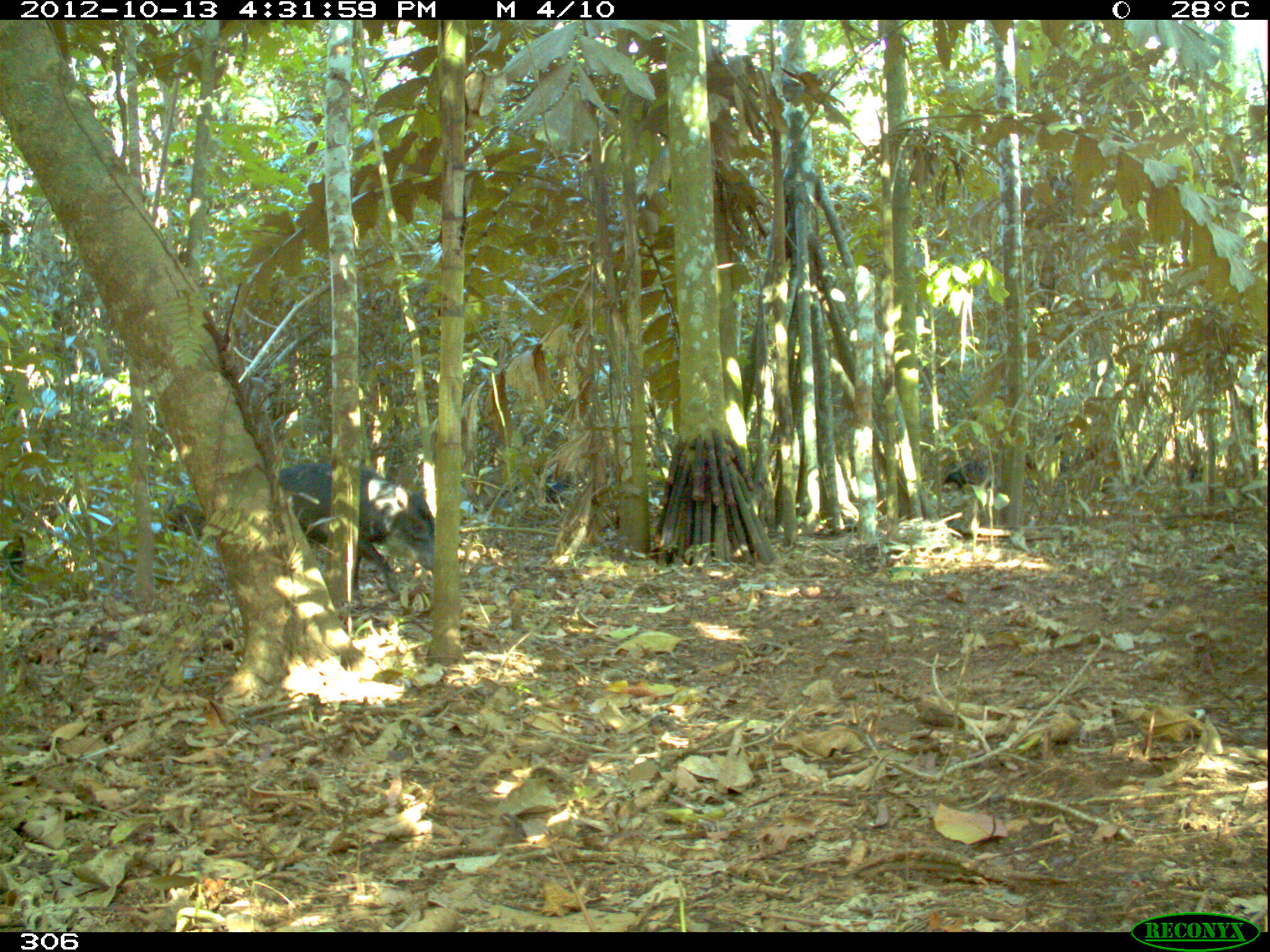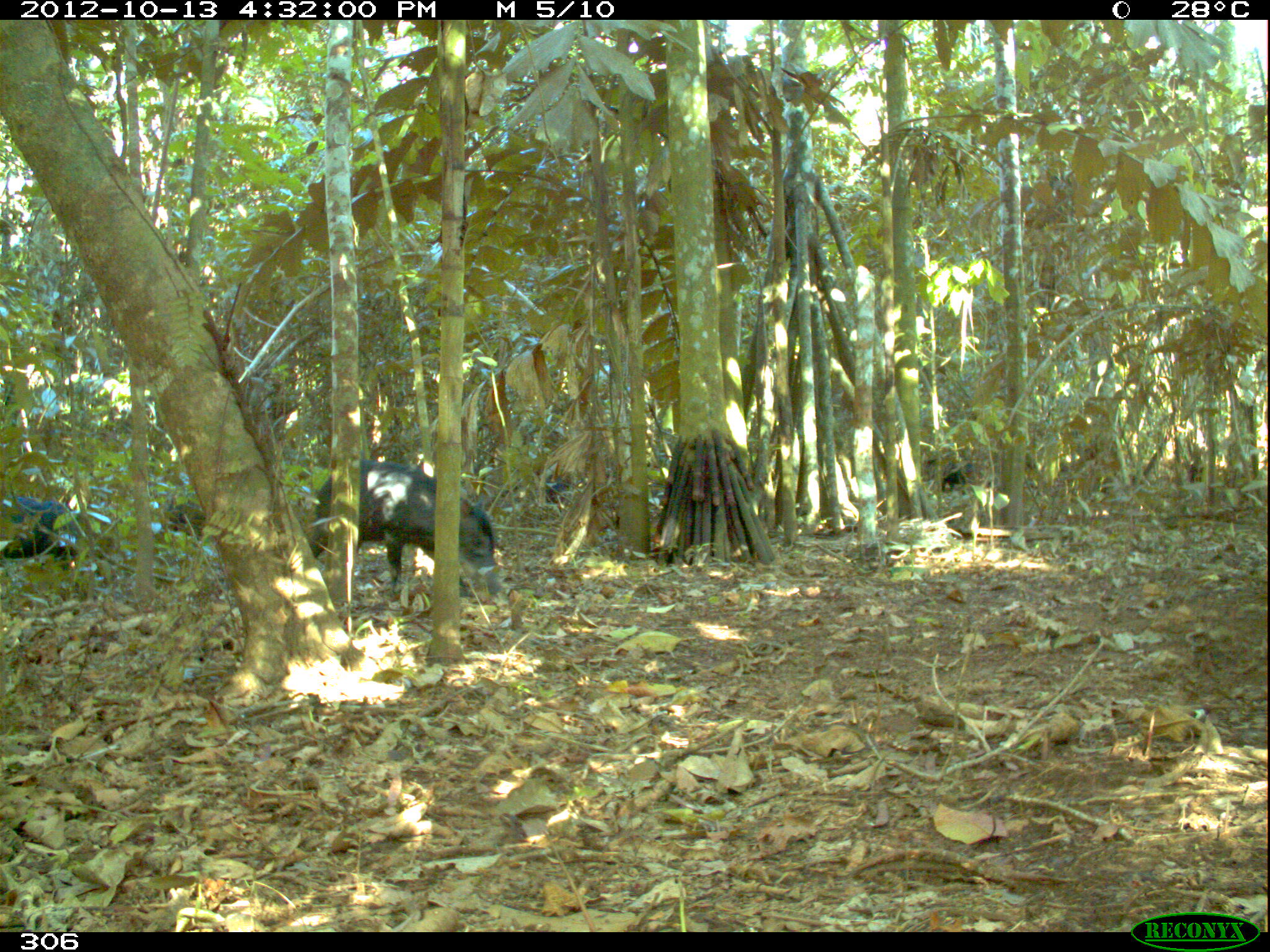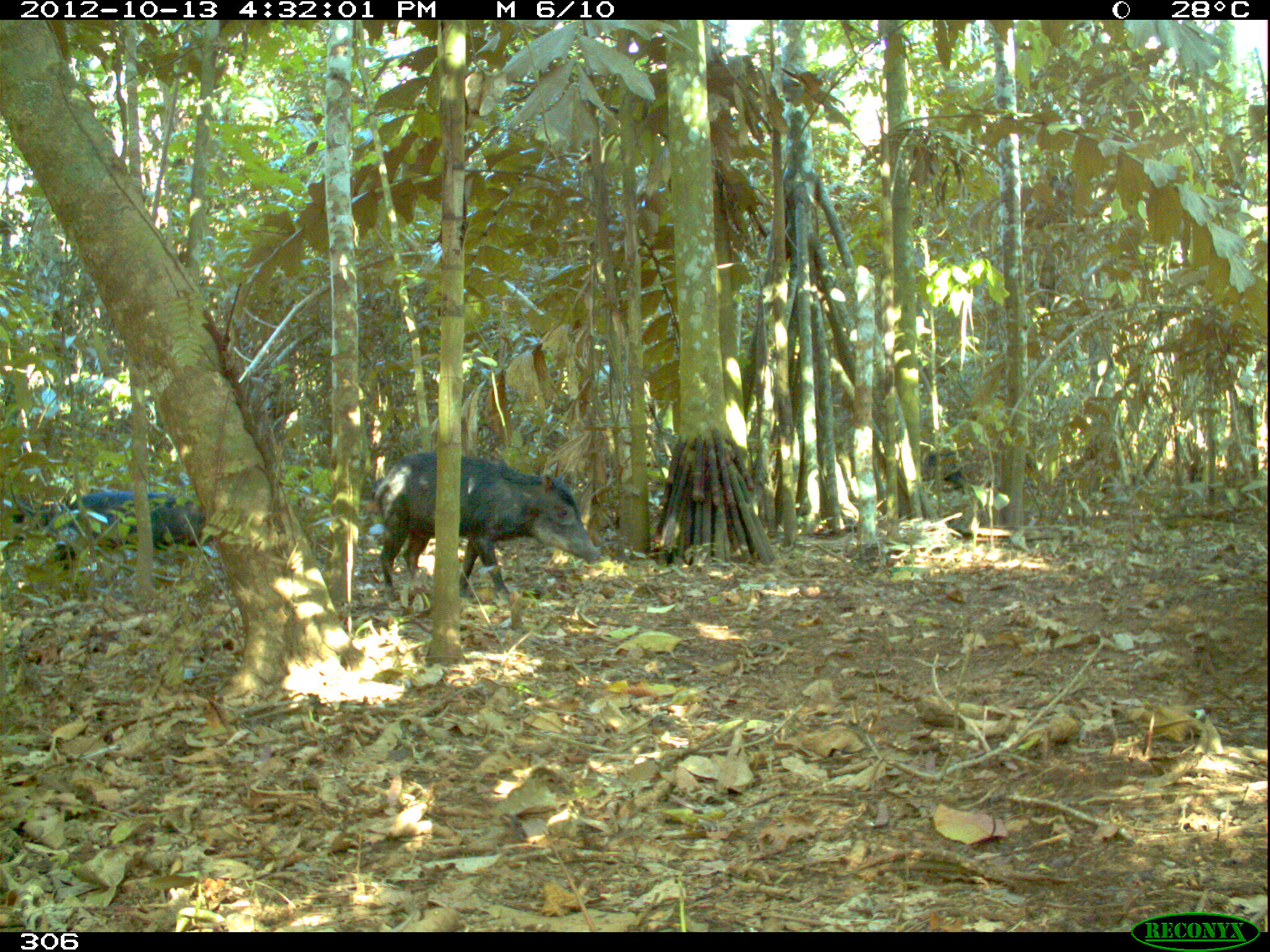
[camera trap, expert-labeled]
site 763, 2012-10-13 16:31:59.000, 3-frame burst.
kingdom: Animalia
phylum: Chordata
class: Mammalia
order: Artiodactyla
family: Tayassuidae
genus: Tayassu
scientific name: Tayassu pecari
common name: white-lipped peccary